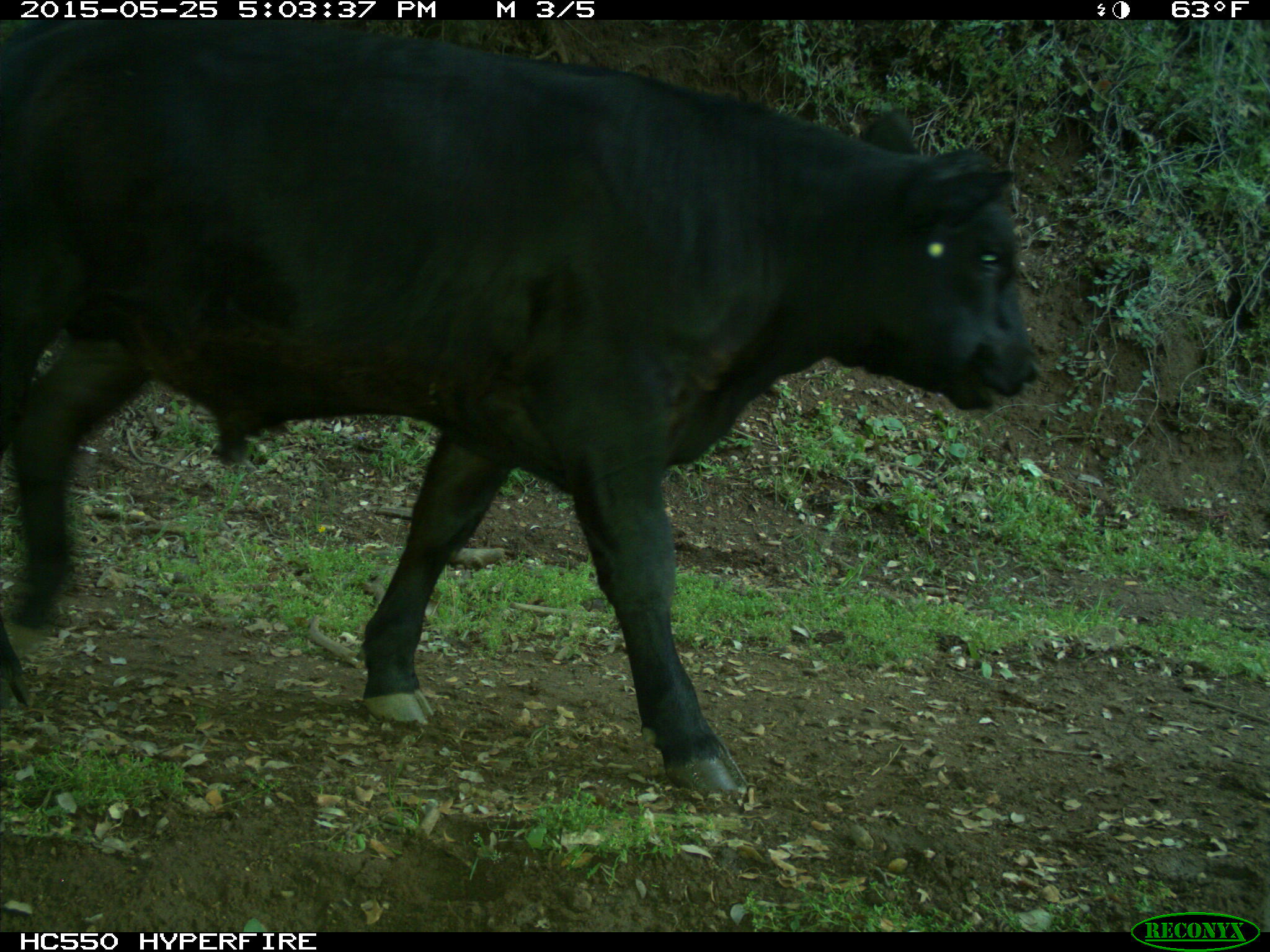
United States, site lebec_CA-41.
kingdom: Animalia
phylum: Chordata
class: Mammalia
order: Artiodactyla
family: Bovidae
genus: Bos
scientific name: Bos taurus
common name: domestic cow